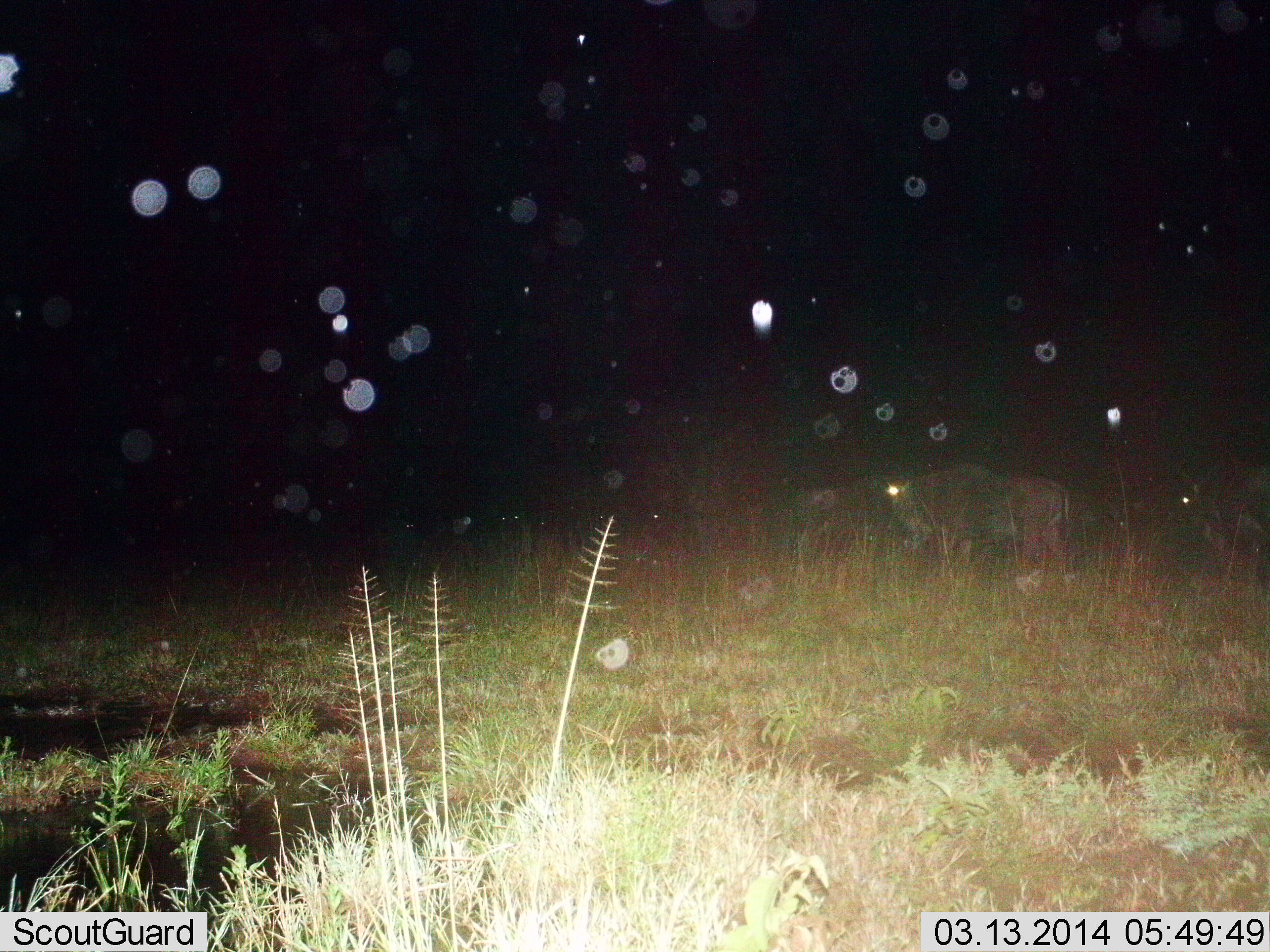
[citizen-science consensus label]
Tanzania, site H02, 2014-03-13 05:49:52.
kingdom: Animalia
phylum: Chordata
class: Mammalia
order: Artiodactyla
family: Bovidae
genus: Connochaetes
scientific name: Connochaetes taurinus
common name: blue wildebeest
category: wildebeest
Wildebeest (blue wildebeest) (Connochaetes taurinus), count 3. Behavior (volunteer vote fractions): standing 60%, resting 0%, moving 40%, interacting 0%. Young present (vote fraction): 0%. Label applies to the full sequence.